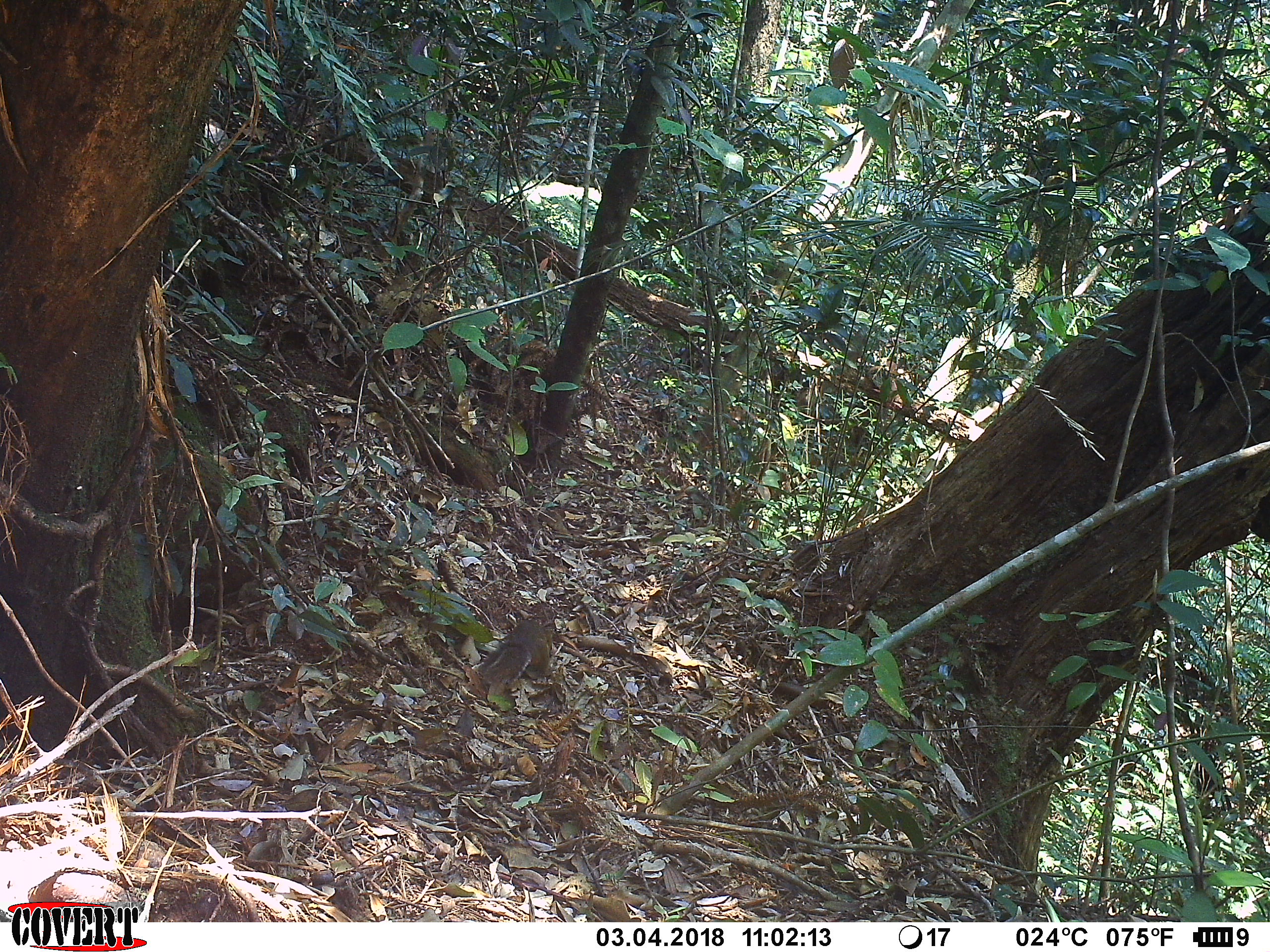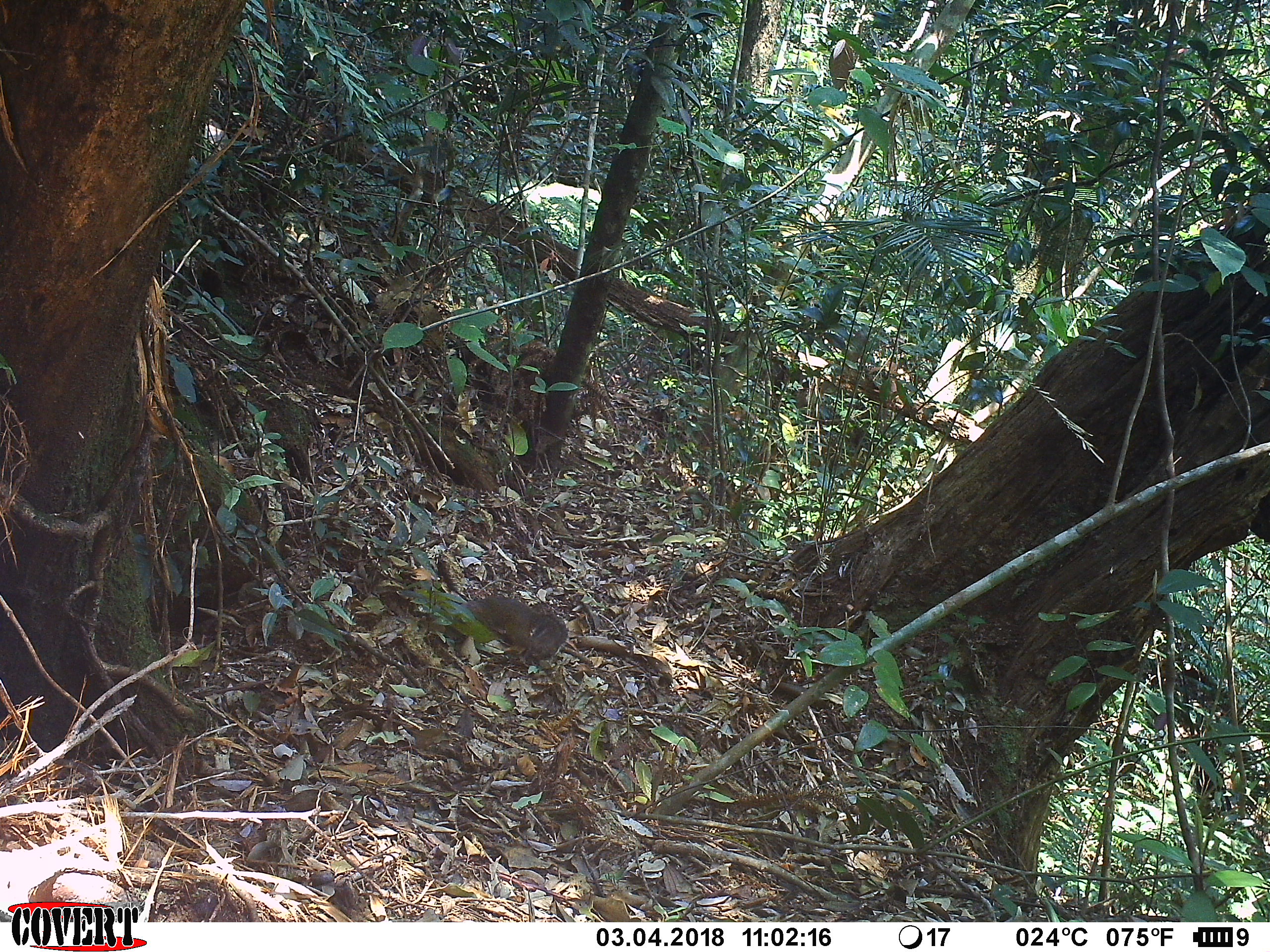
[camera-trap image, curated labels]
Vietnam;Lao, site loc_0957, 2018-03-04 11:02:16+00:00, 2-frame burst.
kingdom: Animalia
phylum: Chordata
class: Mammalia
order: Rodentia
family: Sciuridae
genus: Dremomys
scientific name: Dremomys rufigenis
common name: red-cheeked squirrel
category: red cheeked squirrel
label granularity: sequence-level